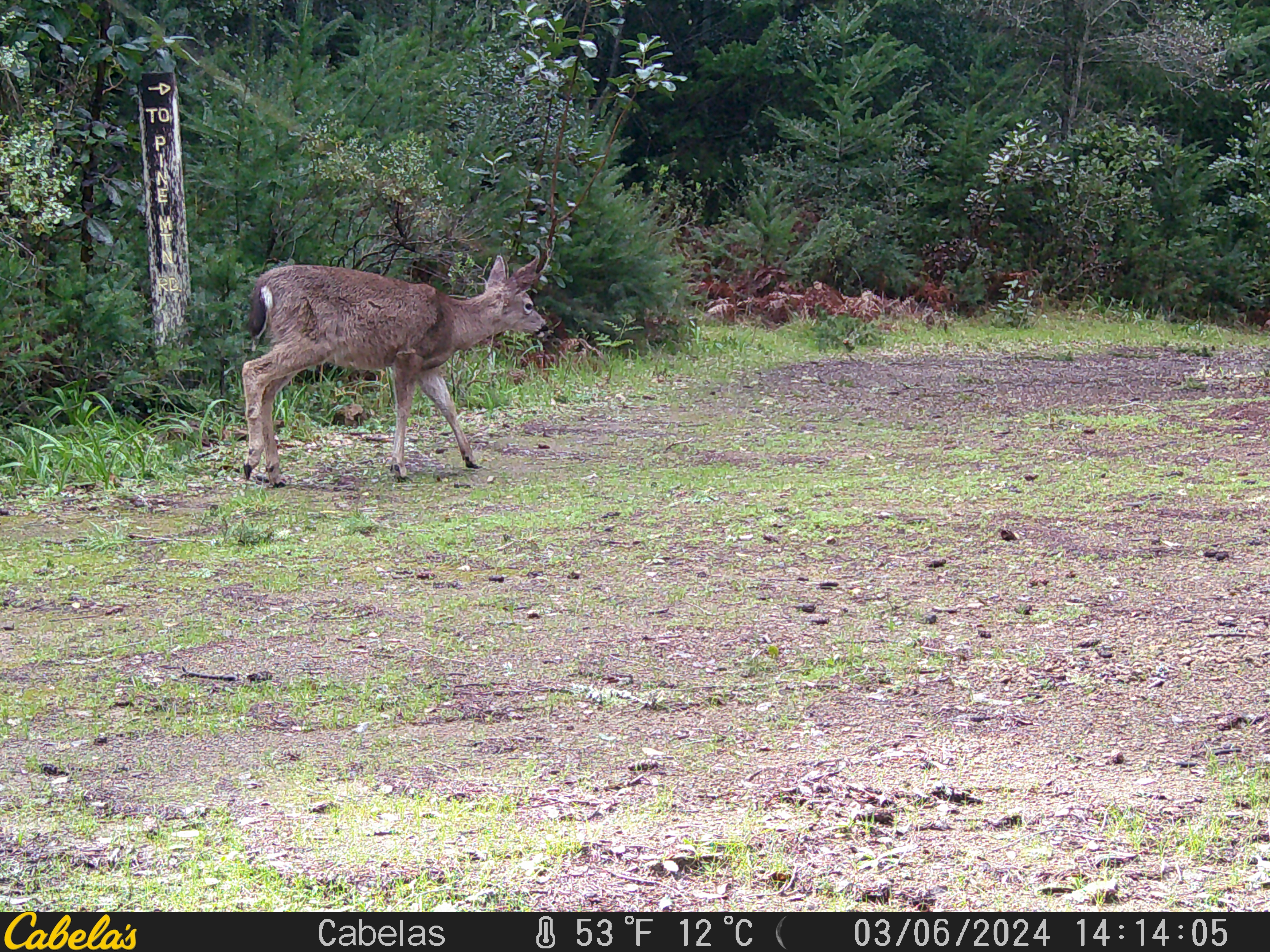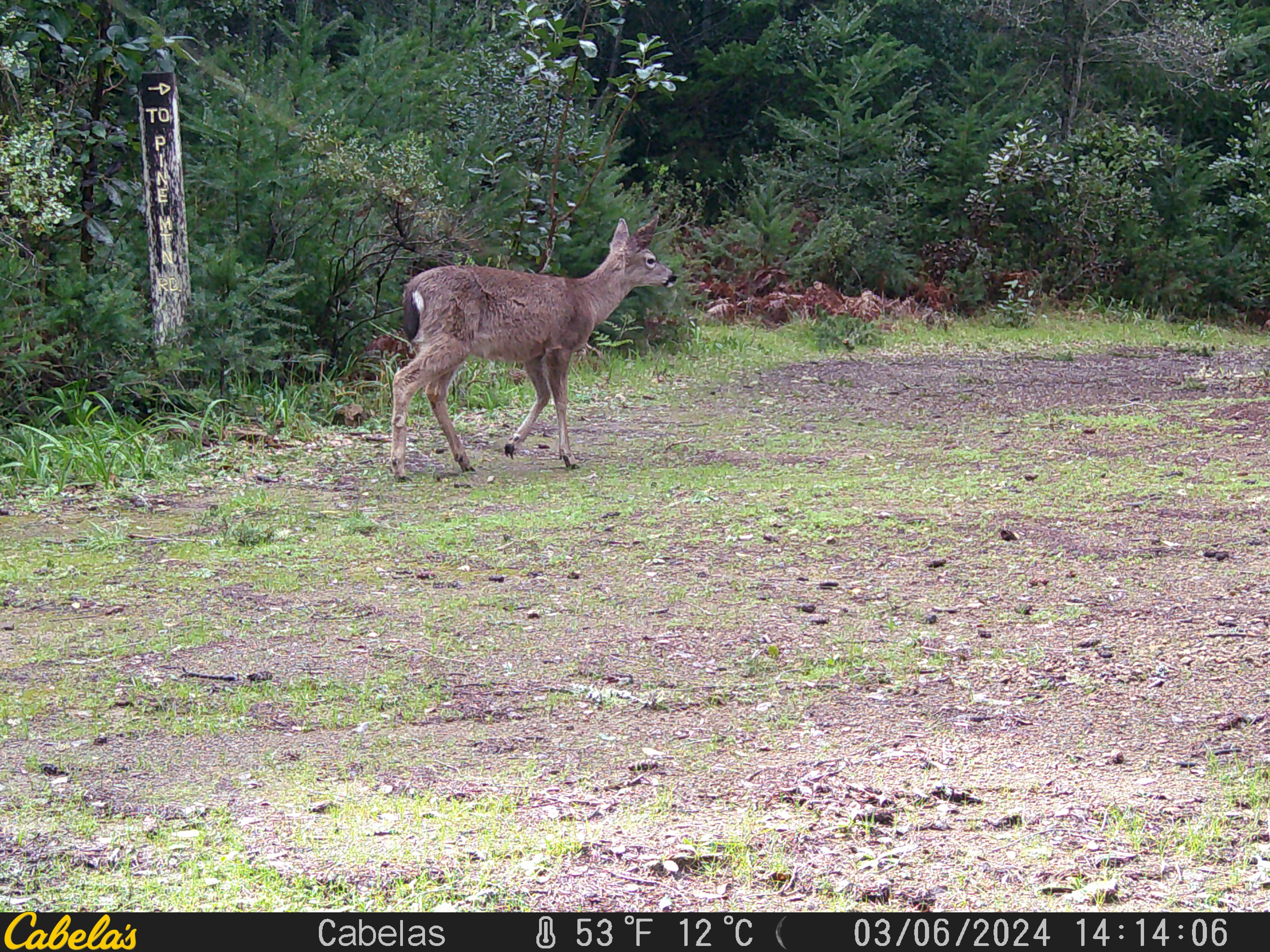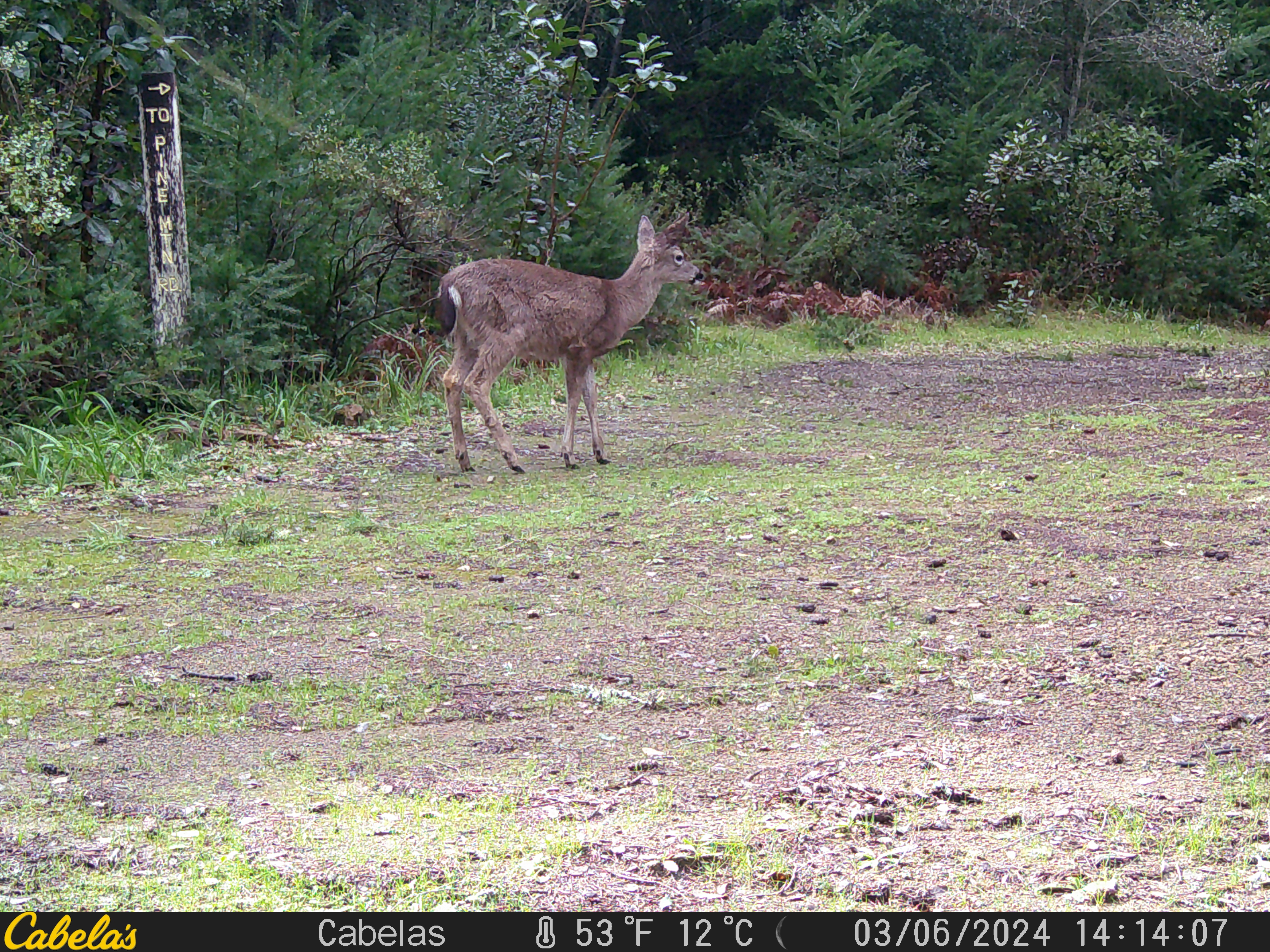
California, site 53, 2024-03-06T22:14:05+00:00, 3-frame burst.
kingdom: Animalia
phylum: Chordata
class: Mammalia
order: Artiodactyla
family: Cervidae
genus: Odocoileus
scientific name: Odocoileus hemionus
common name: mule deer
Mule deer (Odocoileus hemionus).